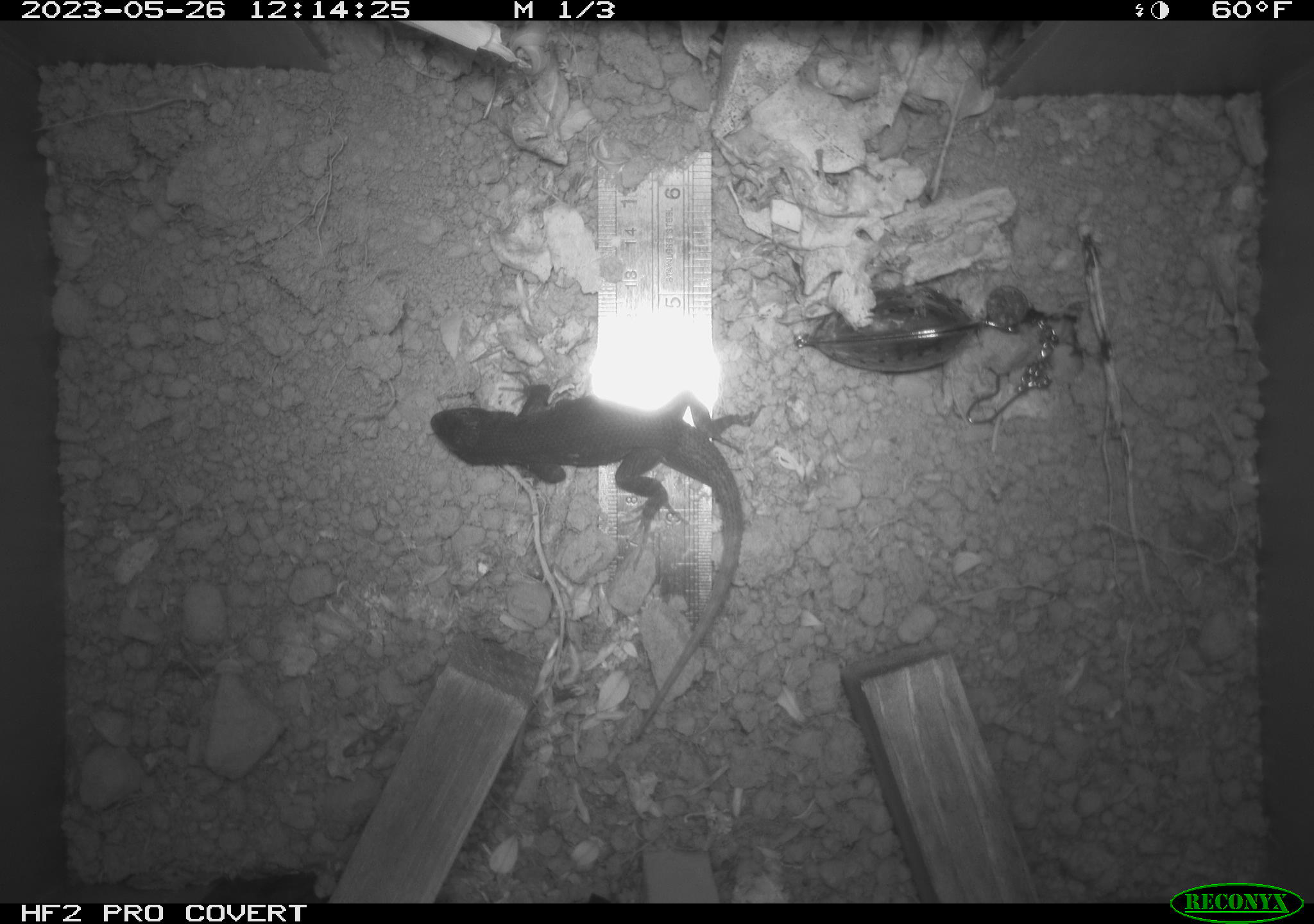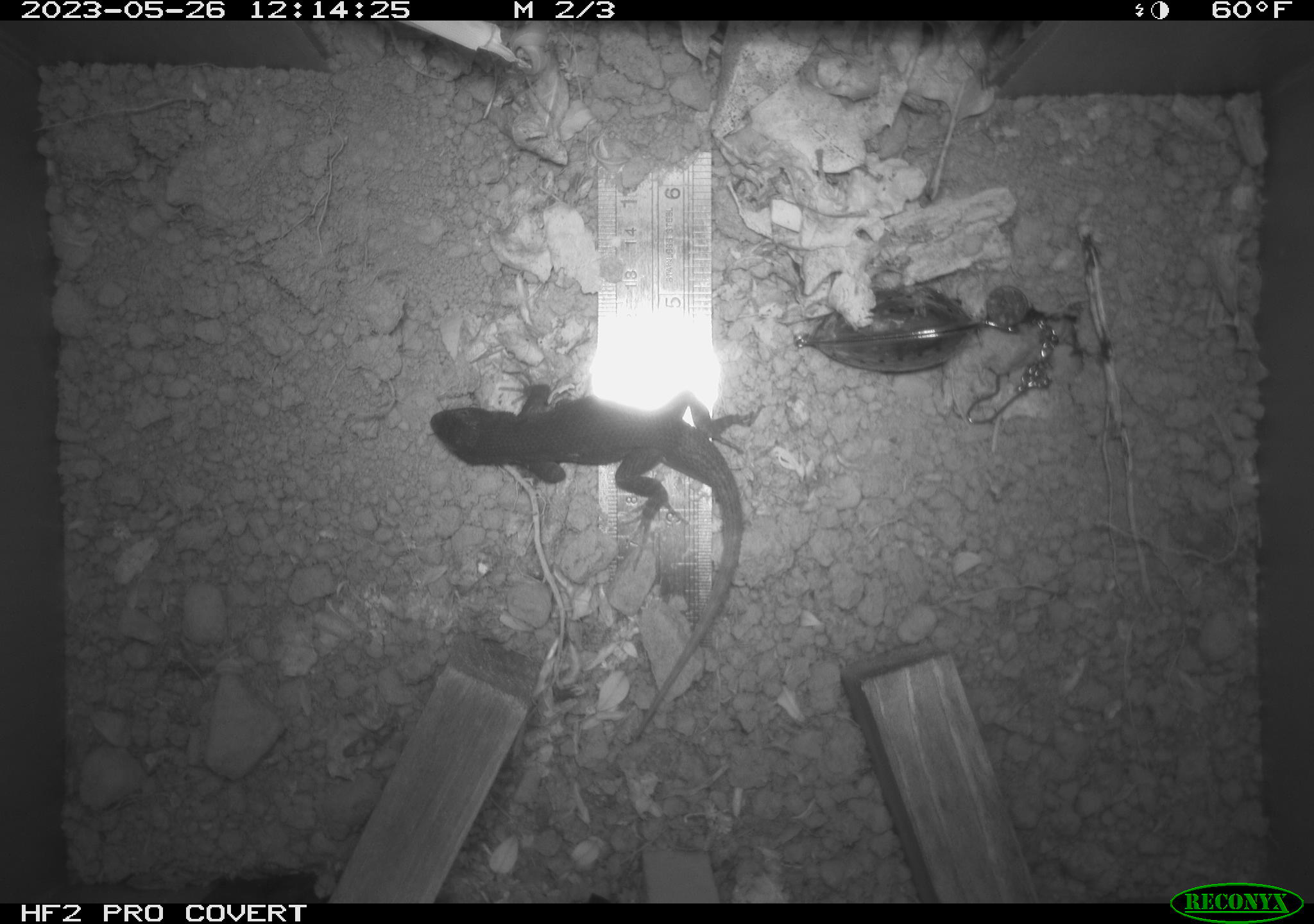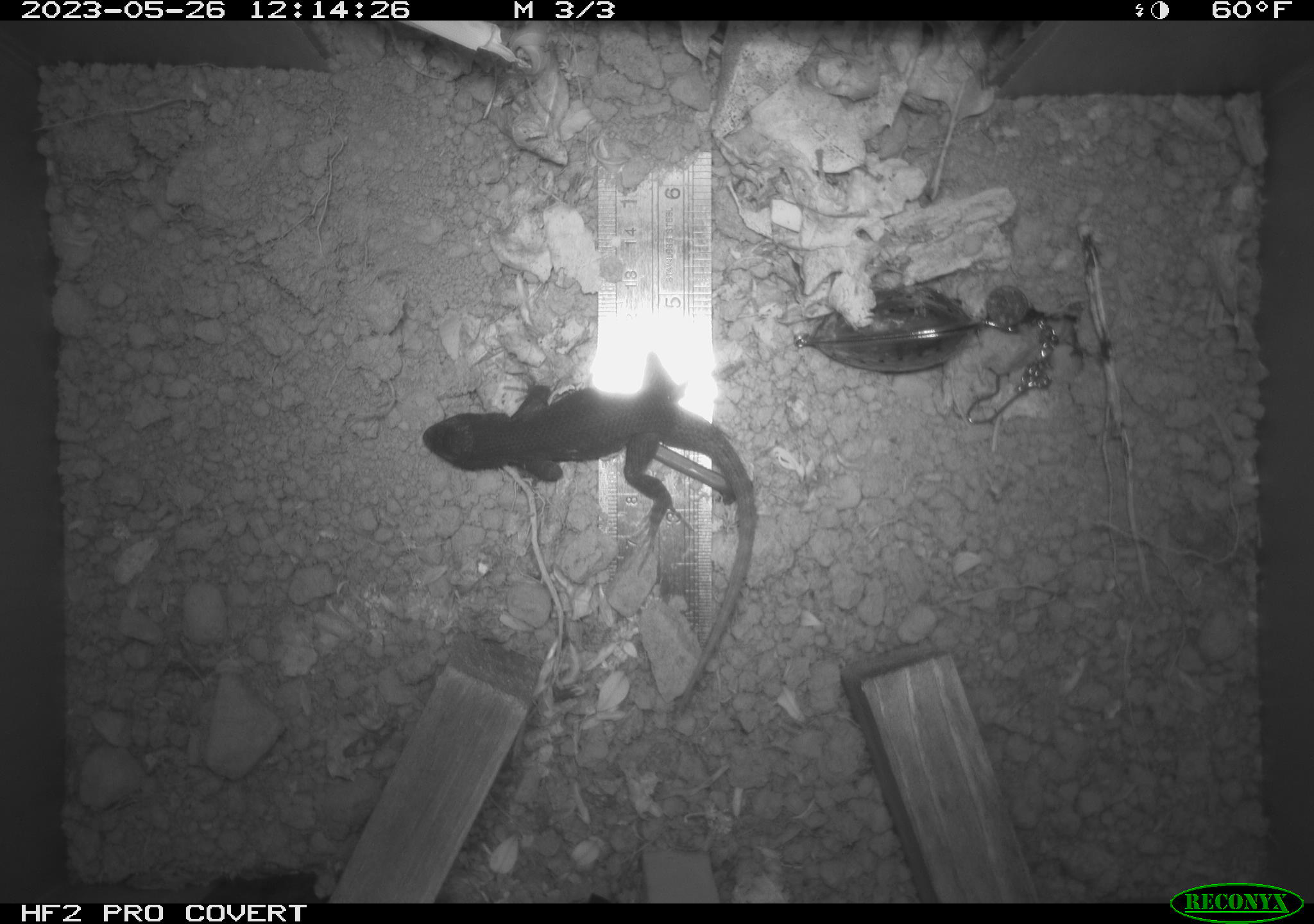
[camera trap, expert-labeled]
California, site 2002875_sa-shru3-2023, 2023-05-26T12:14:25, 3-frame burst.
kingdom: Animalia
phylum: Chordata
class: Mammalia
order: Rodentia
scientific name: Rodentia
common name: mouse species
Mouse species (Rodentia).